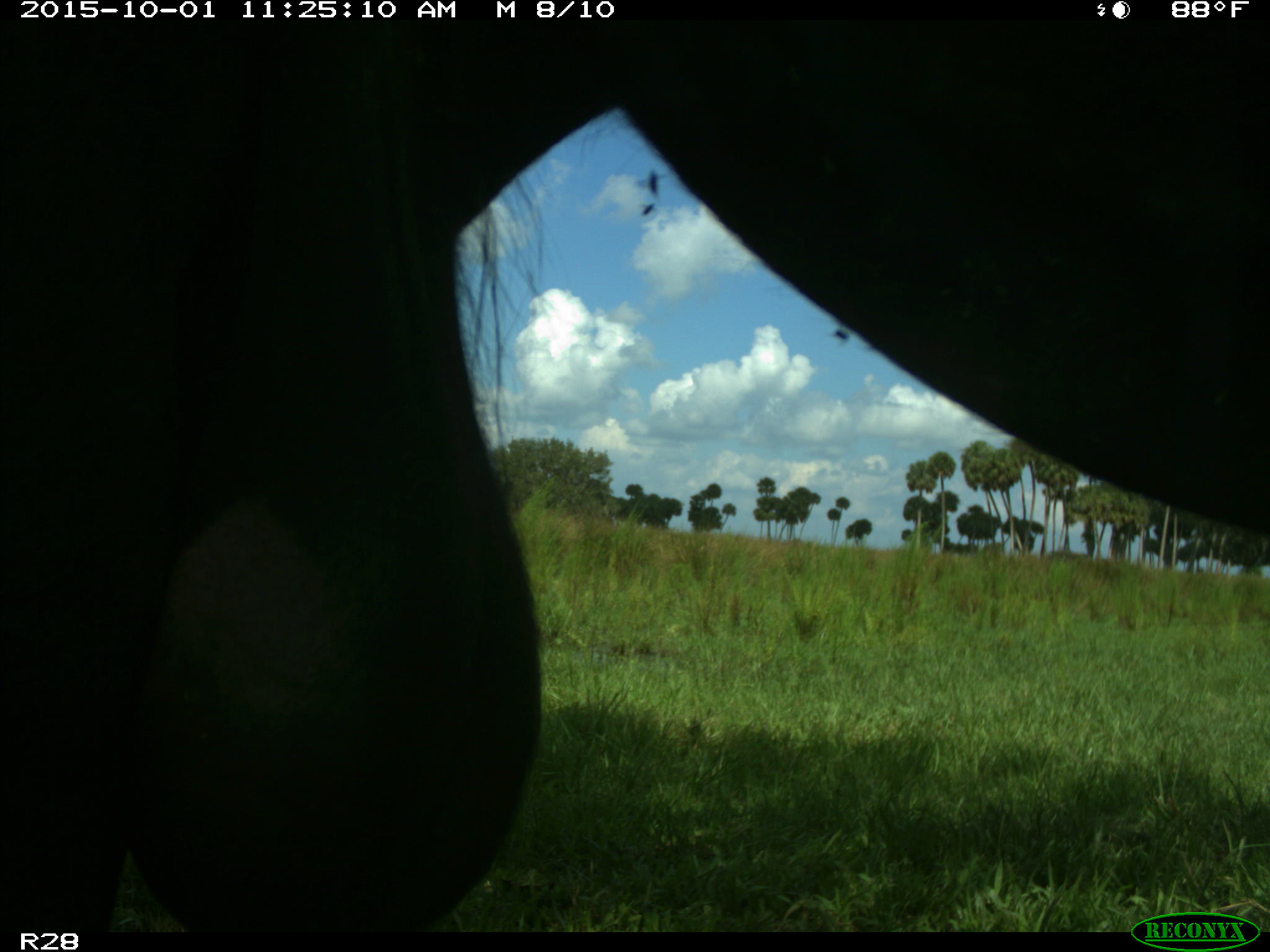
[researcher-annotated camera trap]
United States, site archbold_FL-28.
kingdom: Animalia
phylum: Chordata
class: Mammalia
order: Artiodactyla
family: Bovidae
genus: Bos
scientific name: Bos taurus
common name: domestic cow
Bos taurus (domestic cow).